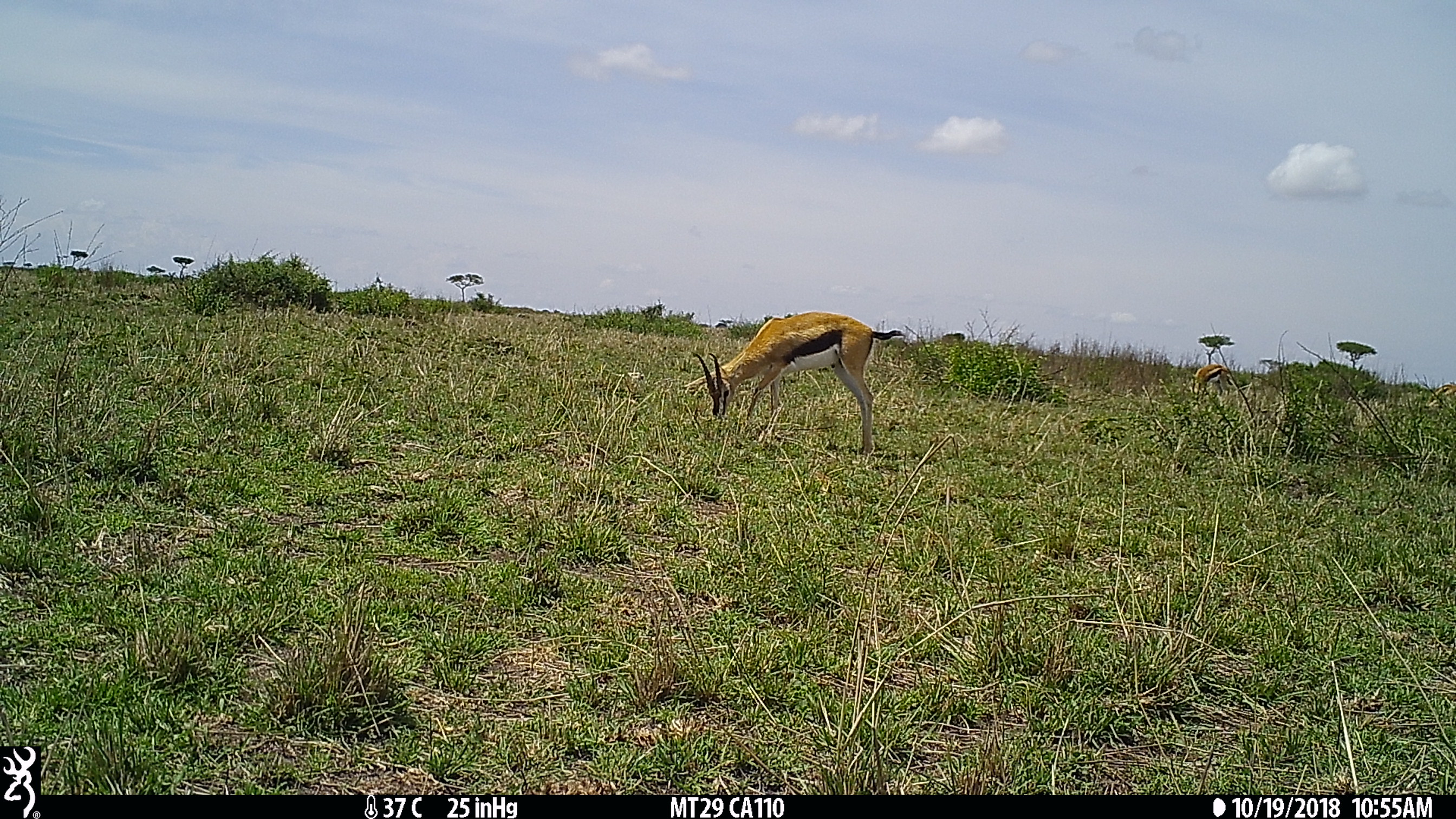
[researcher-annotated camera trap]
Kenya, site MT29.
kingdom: Animalia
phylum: Chordata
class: Mammalia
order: Artiodactyla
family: Bovidae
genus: Eudorcas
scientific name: Eudorcas thomsonii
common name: thomon's gazelle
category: gazelle thomsons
Gazelle thomsons (thomon's gazelle) (Eudorcas thomsonii).